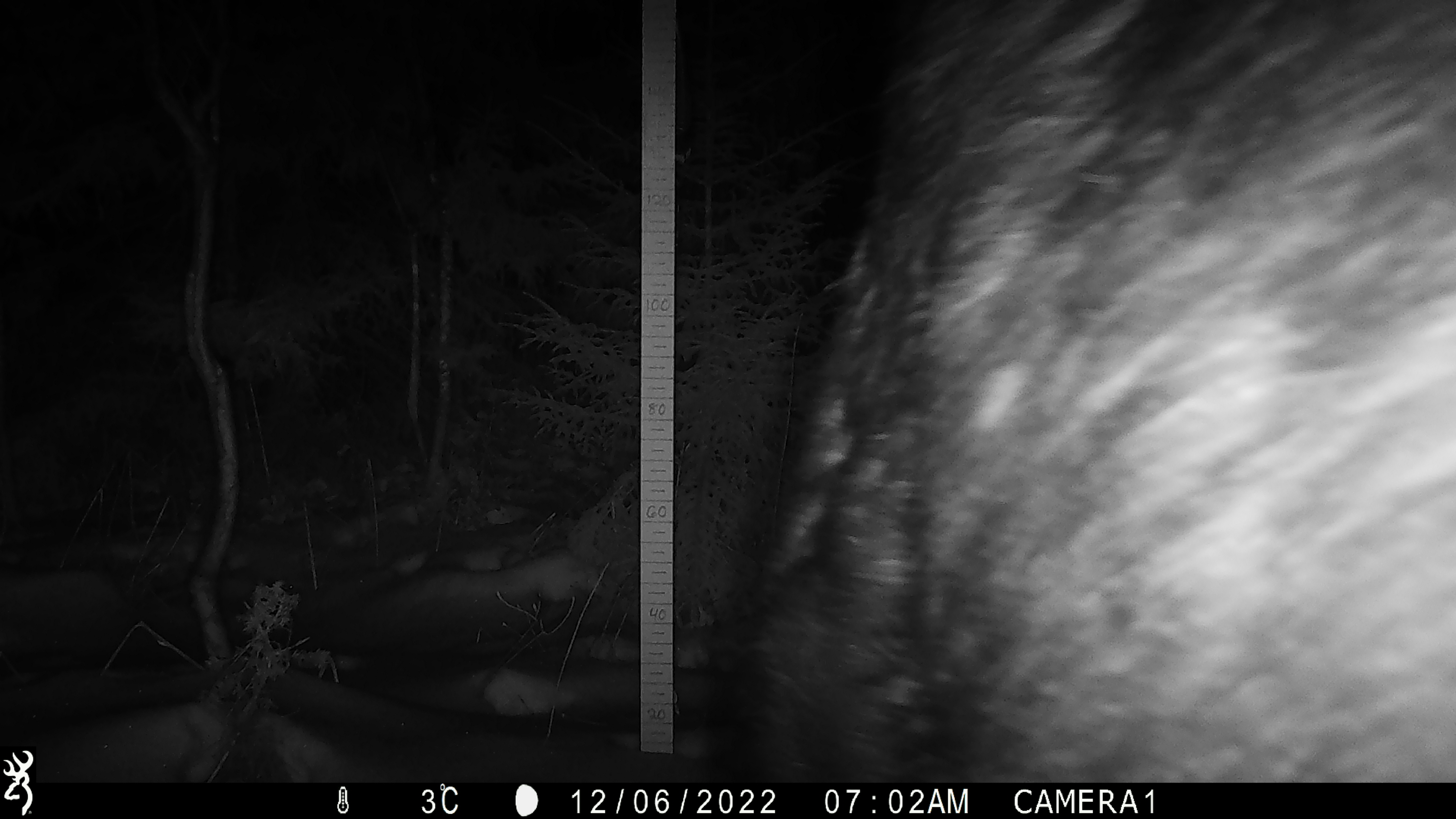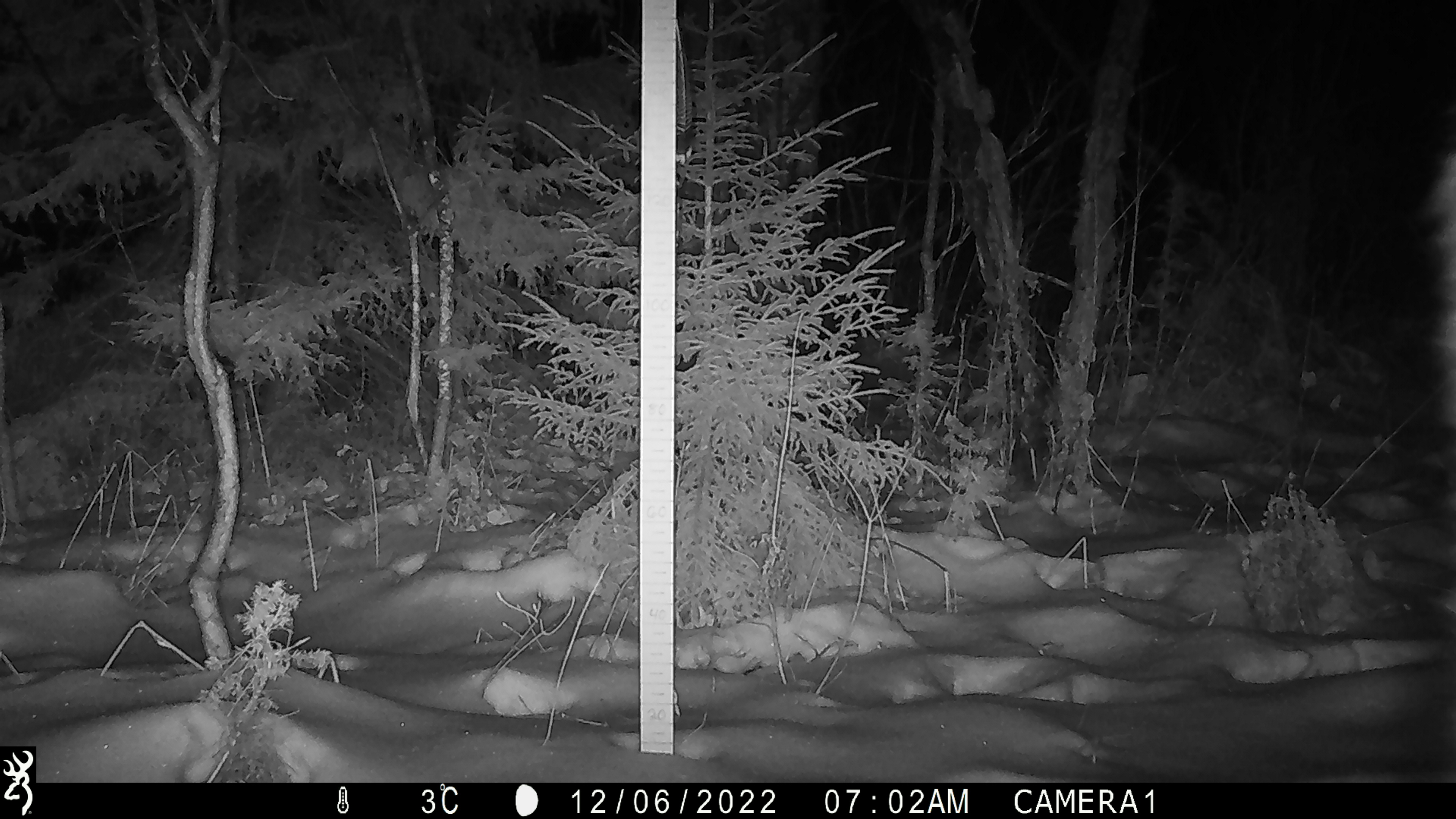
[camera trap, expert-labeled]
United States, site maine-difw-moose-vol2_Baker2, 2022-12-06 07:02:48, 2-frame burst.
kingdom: Animalia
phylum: Chordata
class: Mammalia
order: Artiodactyla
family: Cervidae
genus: Alces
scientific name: Alces alces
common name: moose